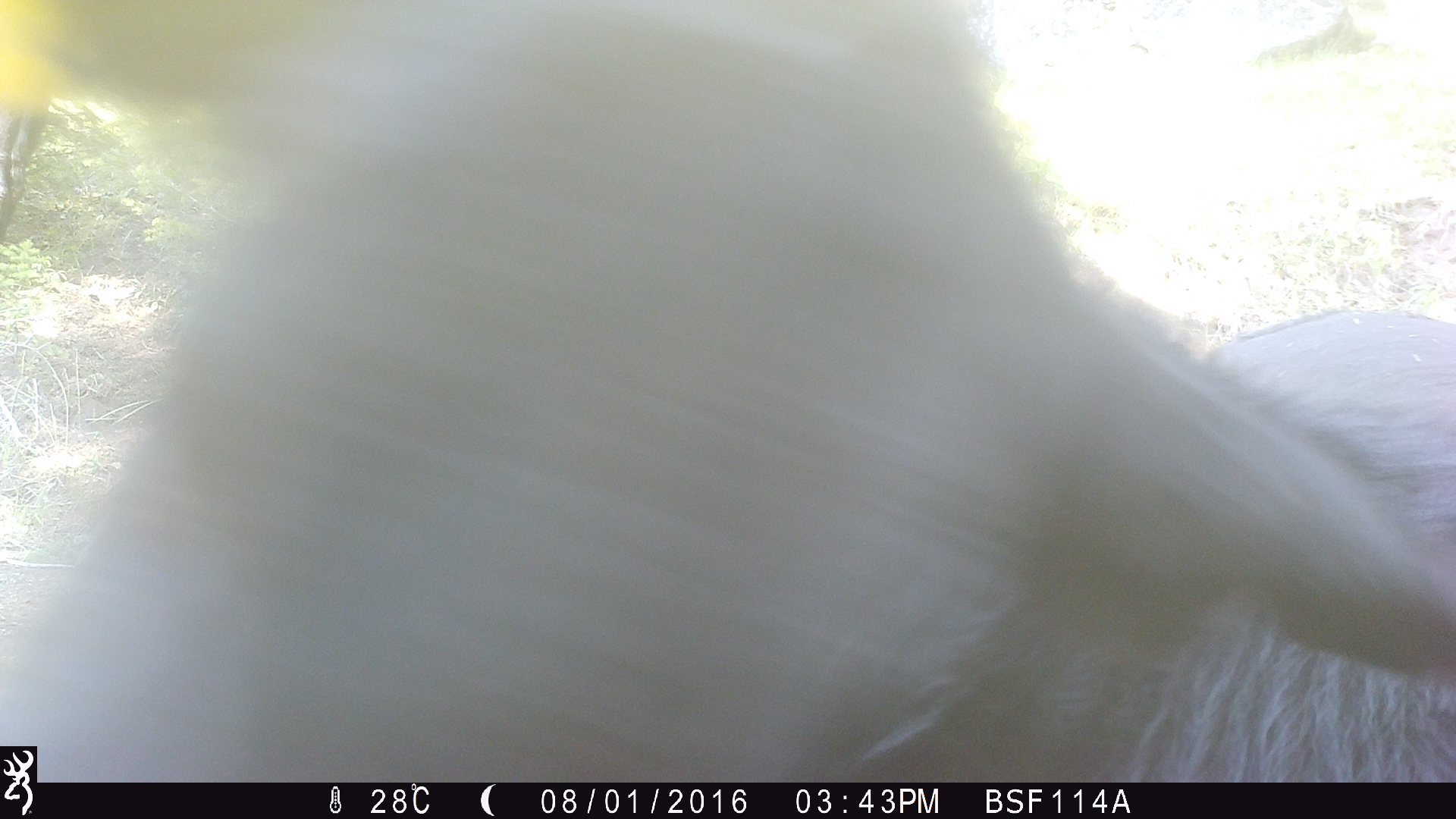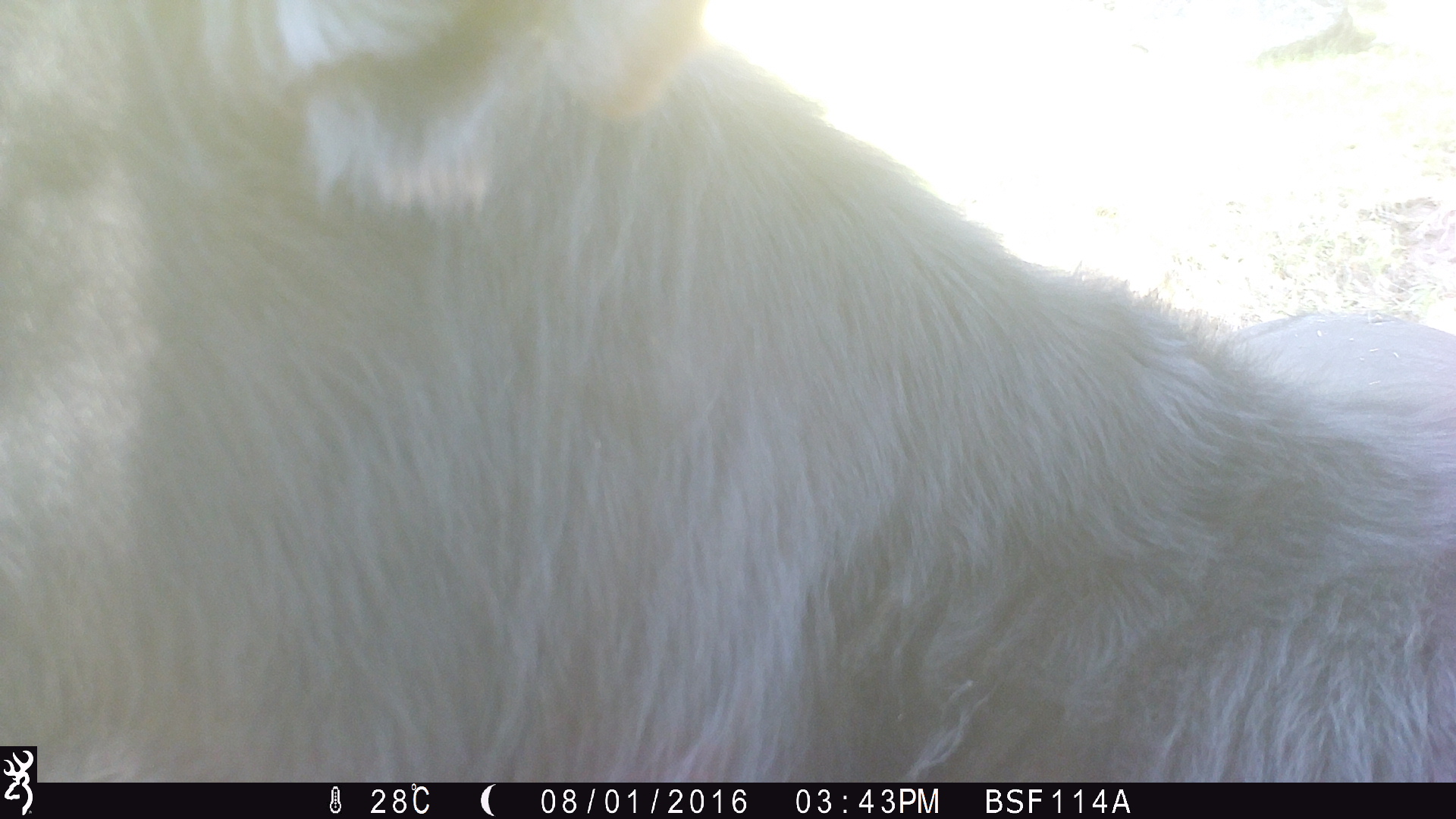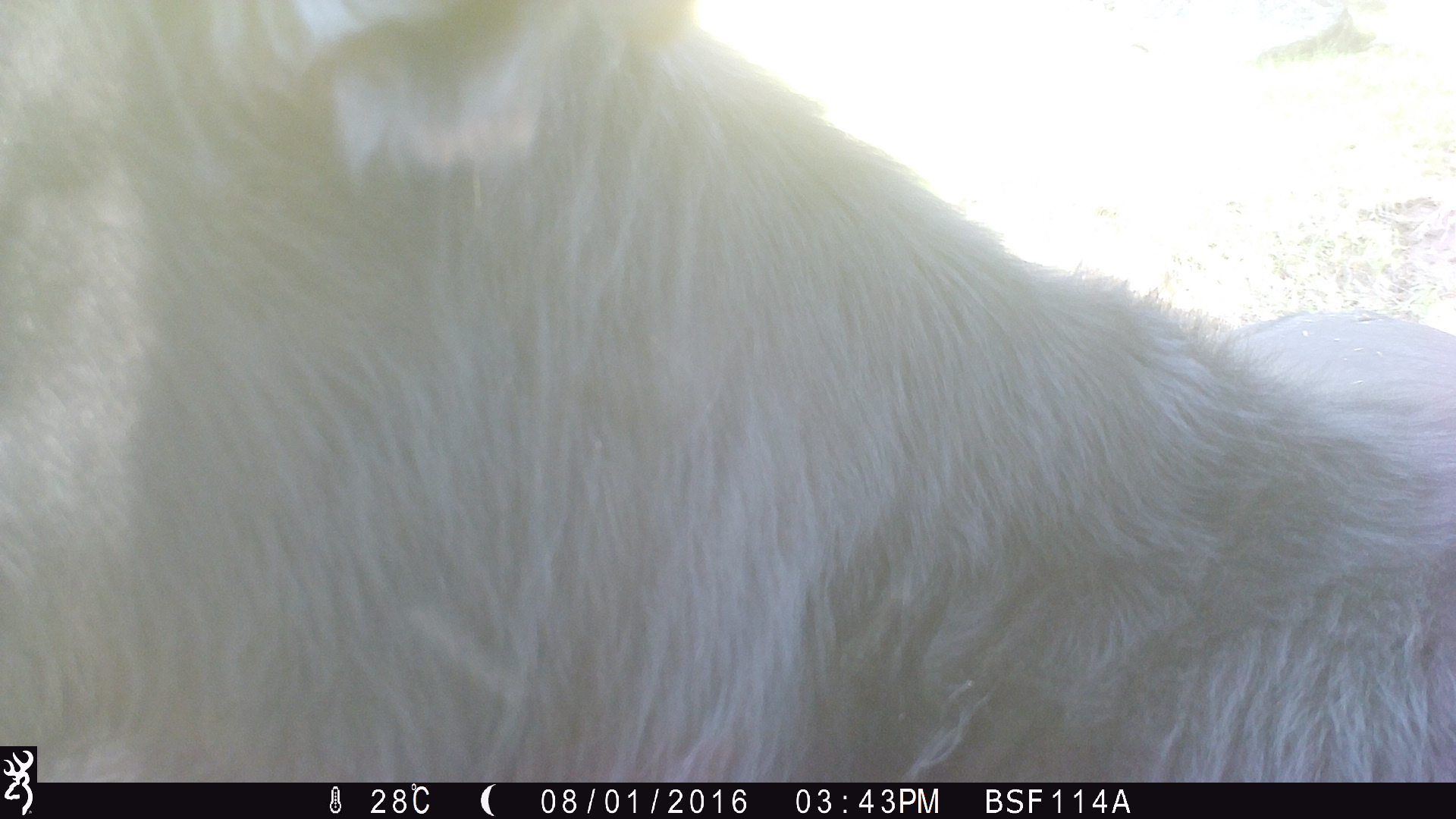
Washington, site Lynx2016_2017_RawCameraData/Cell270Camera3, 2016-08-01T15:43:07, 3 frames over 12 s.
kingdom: Animalia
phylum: Chordata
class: Mammalia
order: Artiodactyla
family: Bovidae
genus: Bos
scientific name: Bos taurus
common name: domestic cattle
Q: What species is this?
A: Domestic cattle (Bos taurus).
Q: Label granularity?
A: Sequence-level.